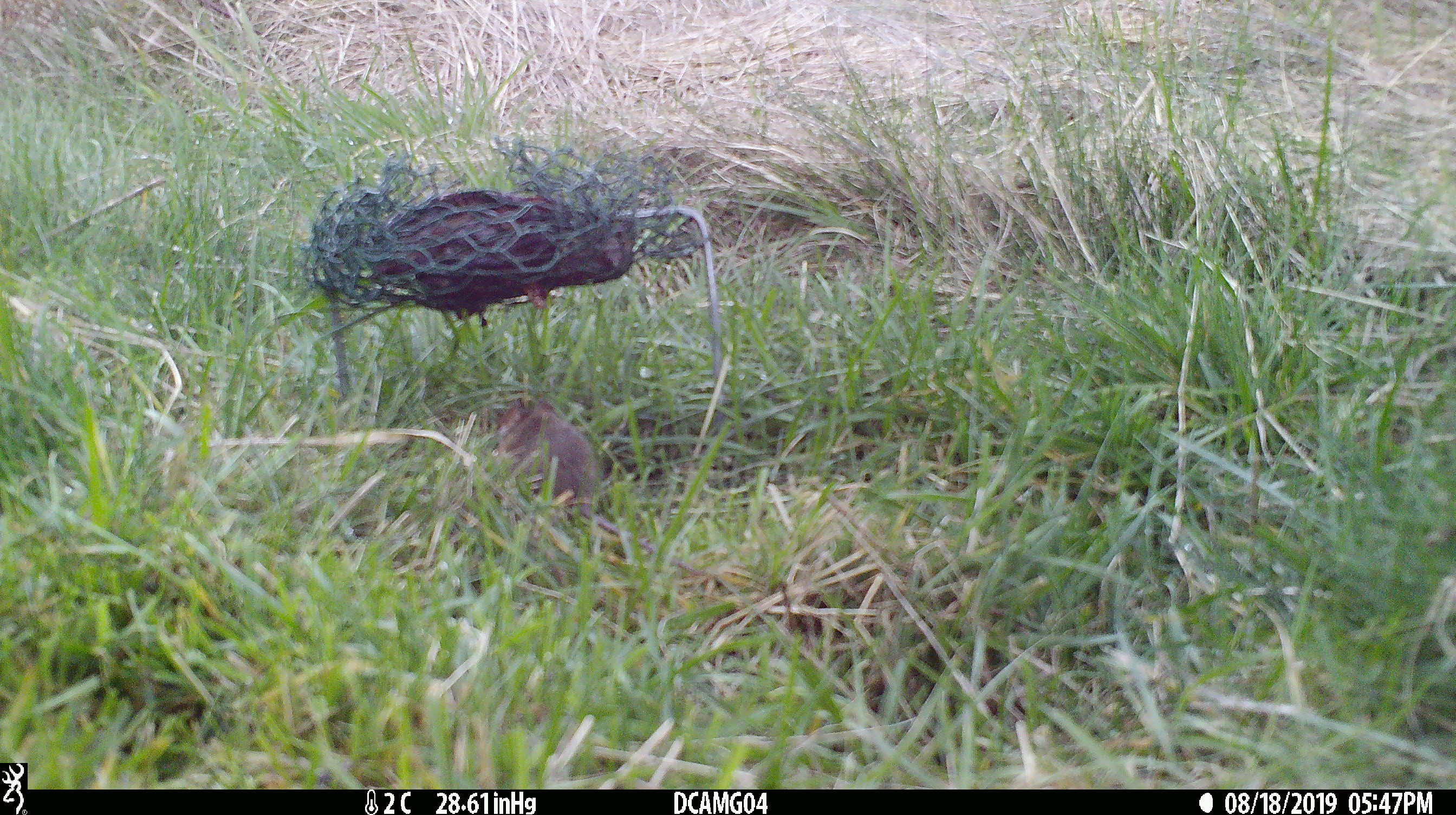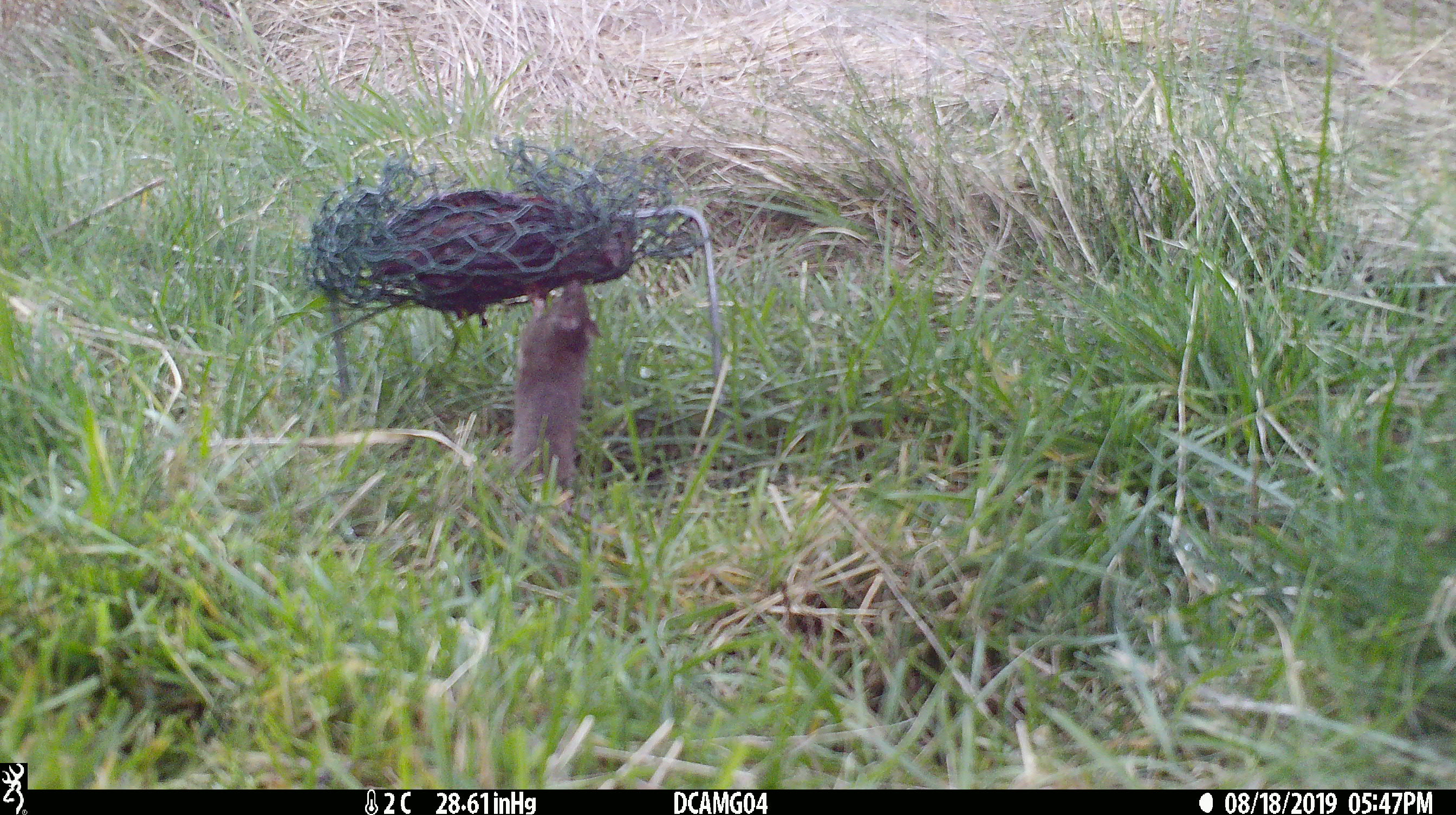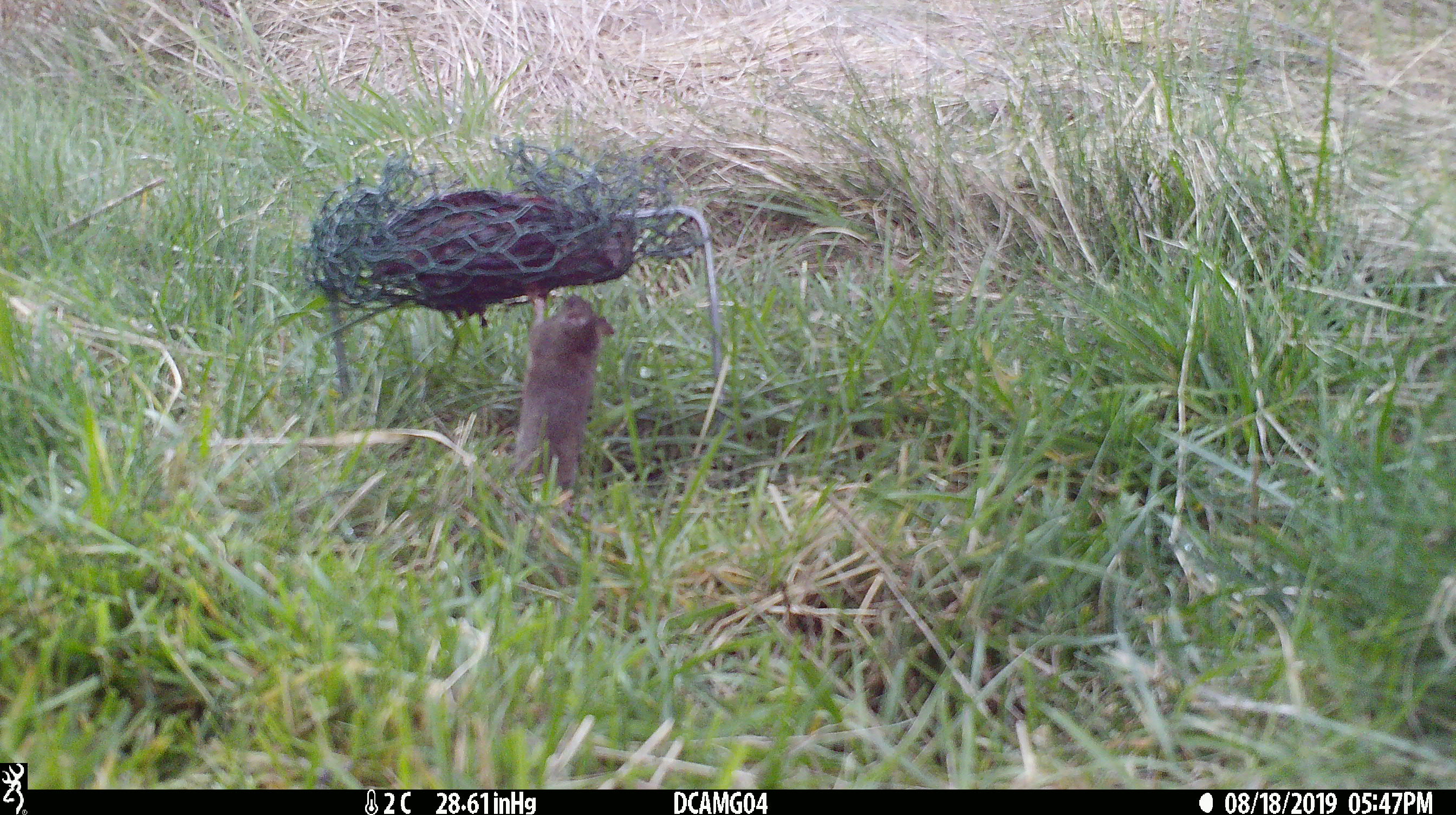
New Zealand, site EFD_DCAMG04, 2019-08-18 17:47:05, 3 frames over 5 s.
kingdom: Animalia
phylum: Chordata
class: Mammalia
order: Rodentia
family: Muridae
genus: Mus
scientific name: Mus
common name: mouse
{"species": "mouse (Mus)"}